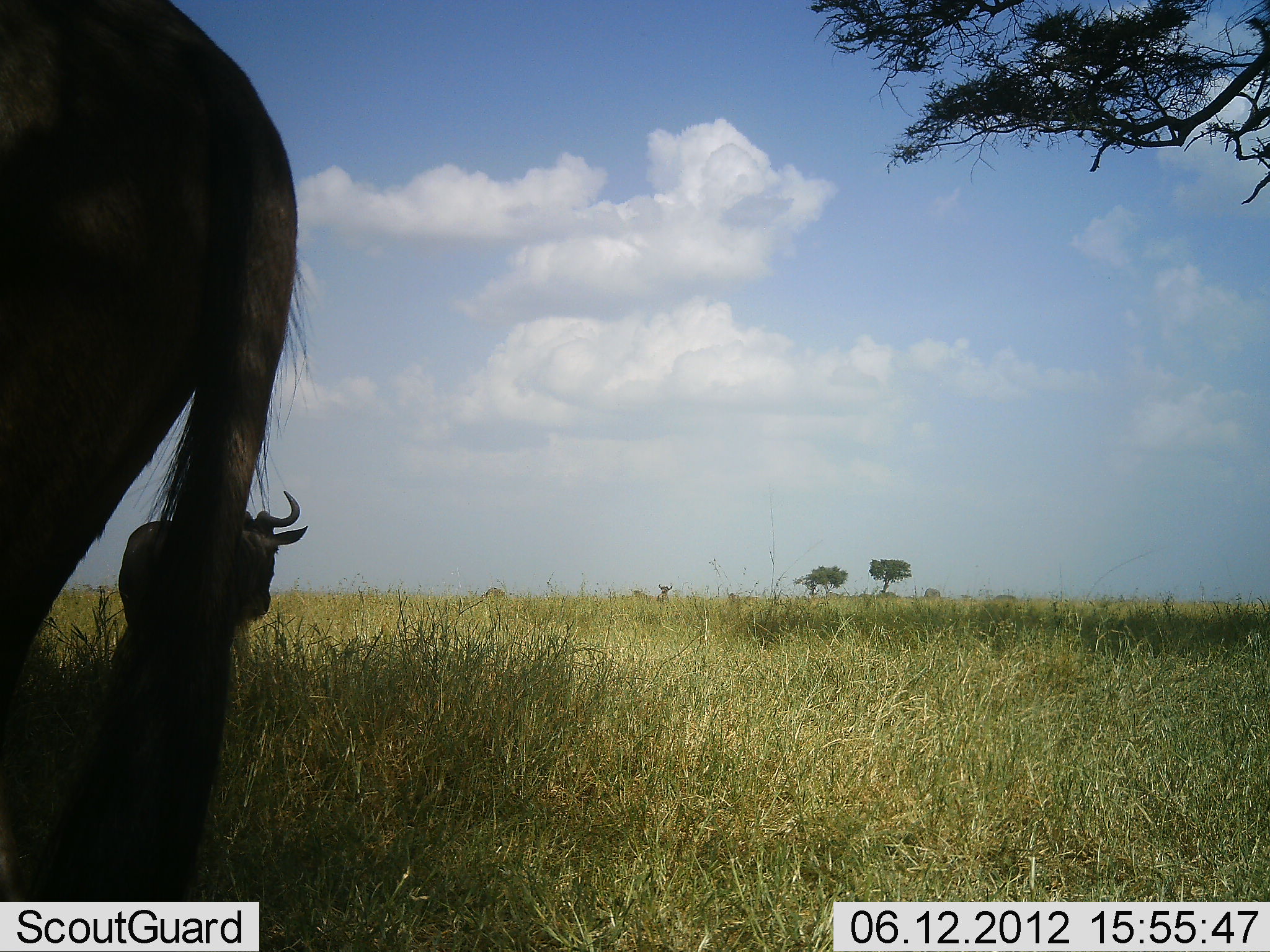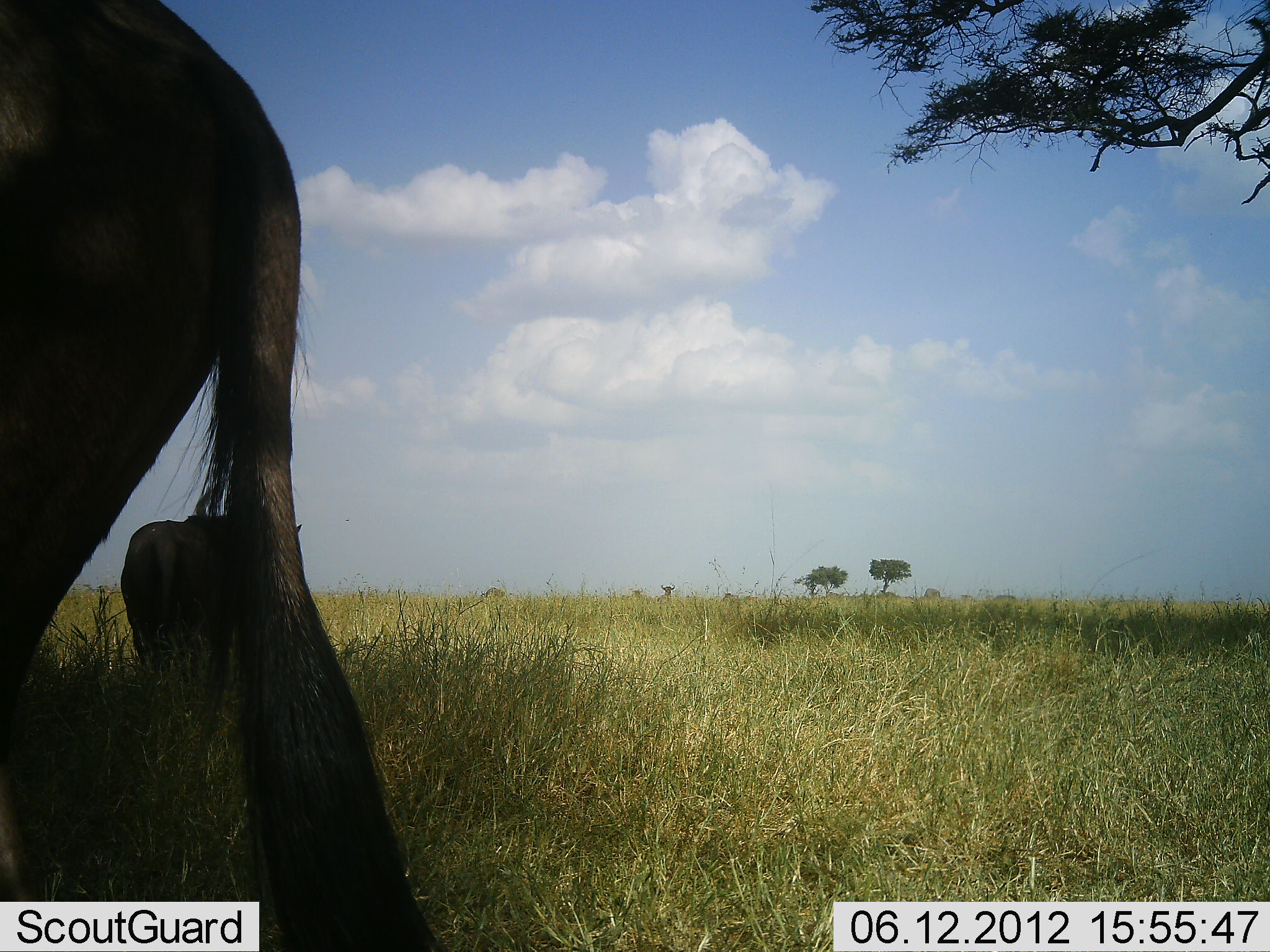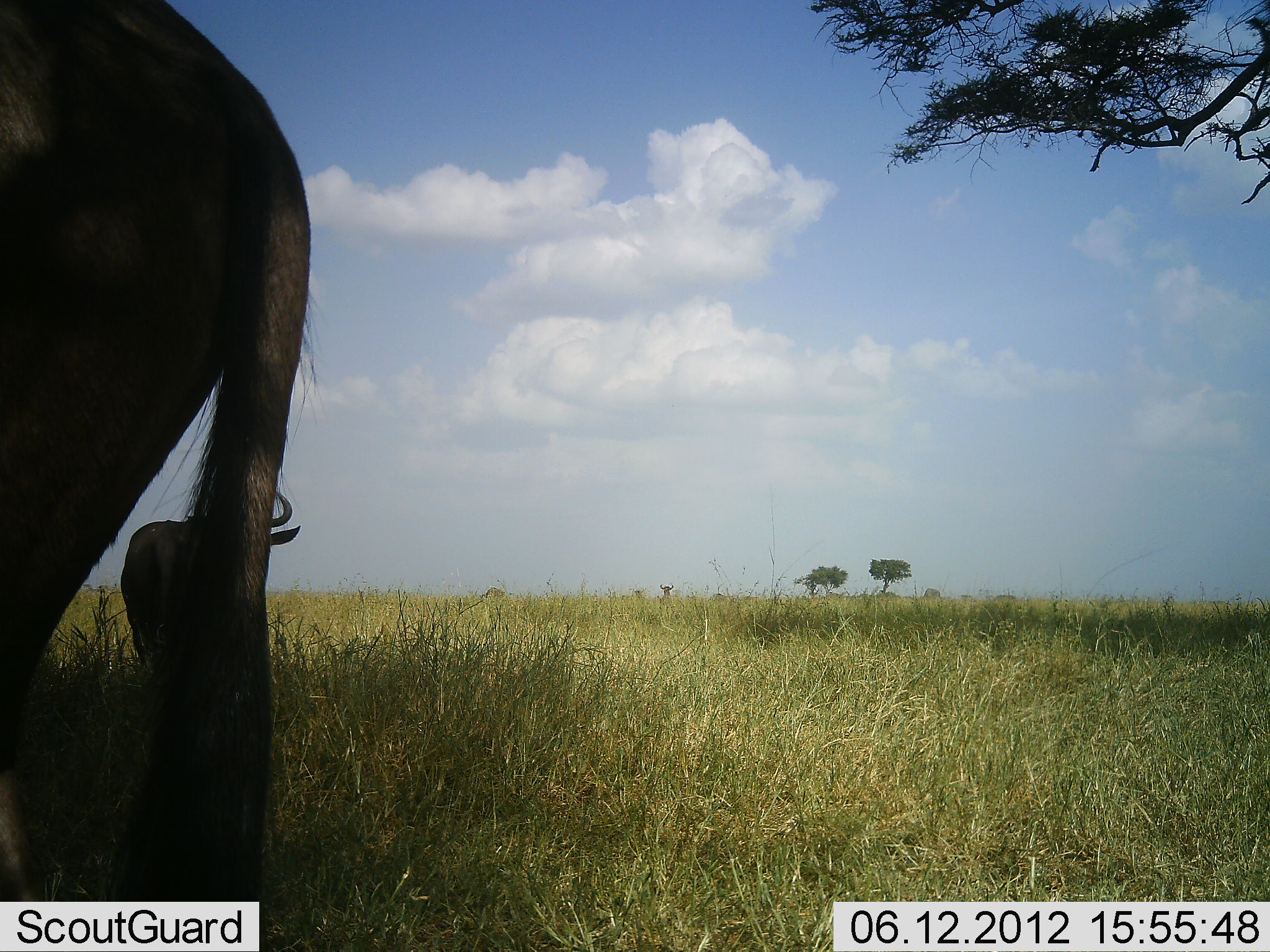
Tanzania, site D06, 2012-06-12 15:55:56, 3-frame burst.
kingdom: Animalia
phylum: Chordata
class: Mammalia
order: Artiodactyla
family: Bovidae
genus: Connochaetes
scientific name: Connochaetes taurinus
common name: blue wildebeest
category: wildebeest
Wildebeest (blue wildebeest) (Connochaetes taurinus), count 2. Behavior (volunteer vote fractions): standing 100%, resting 0%, moving 9%, interacting 0%. Young present (vote fraction): 0%. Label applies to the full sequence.